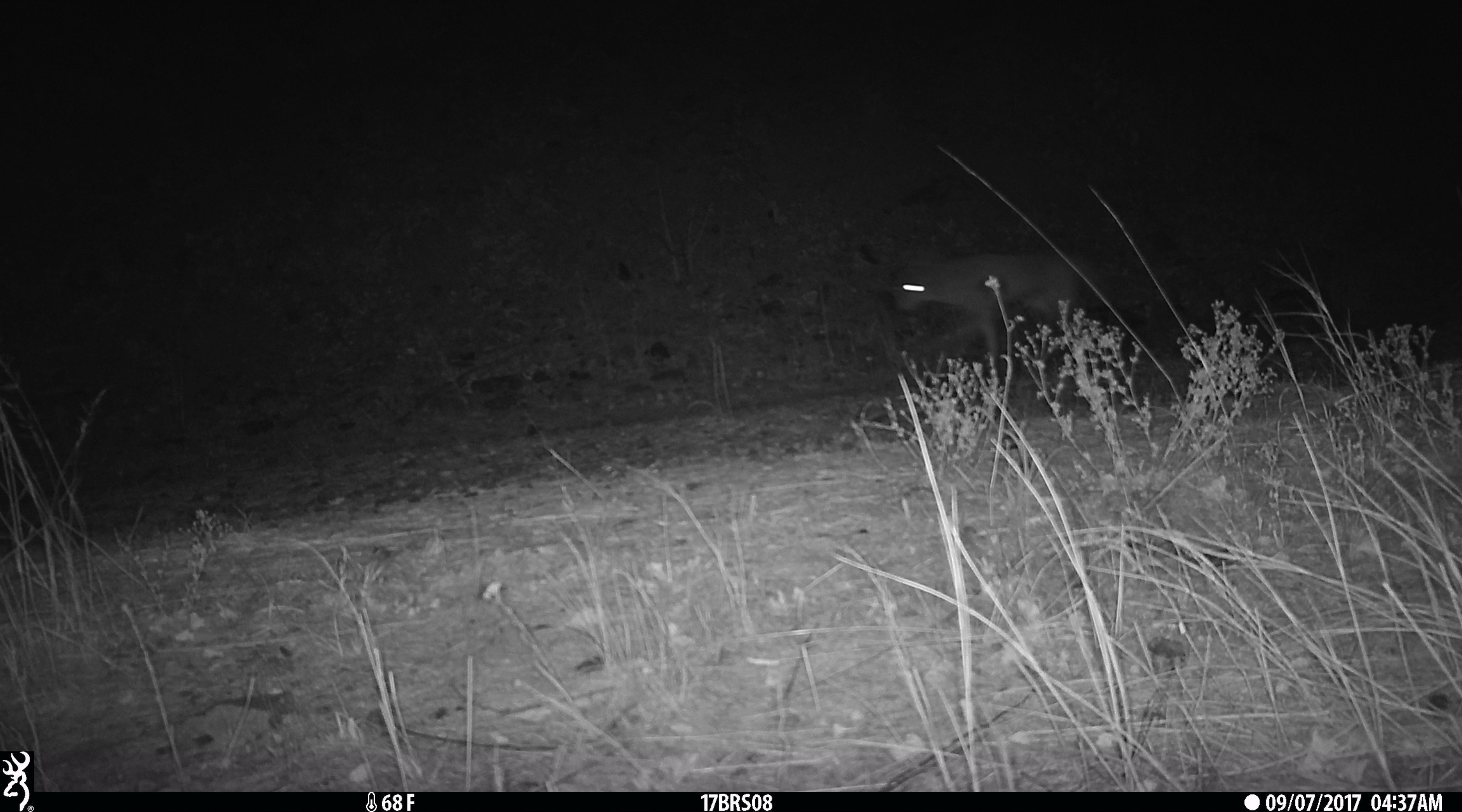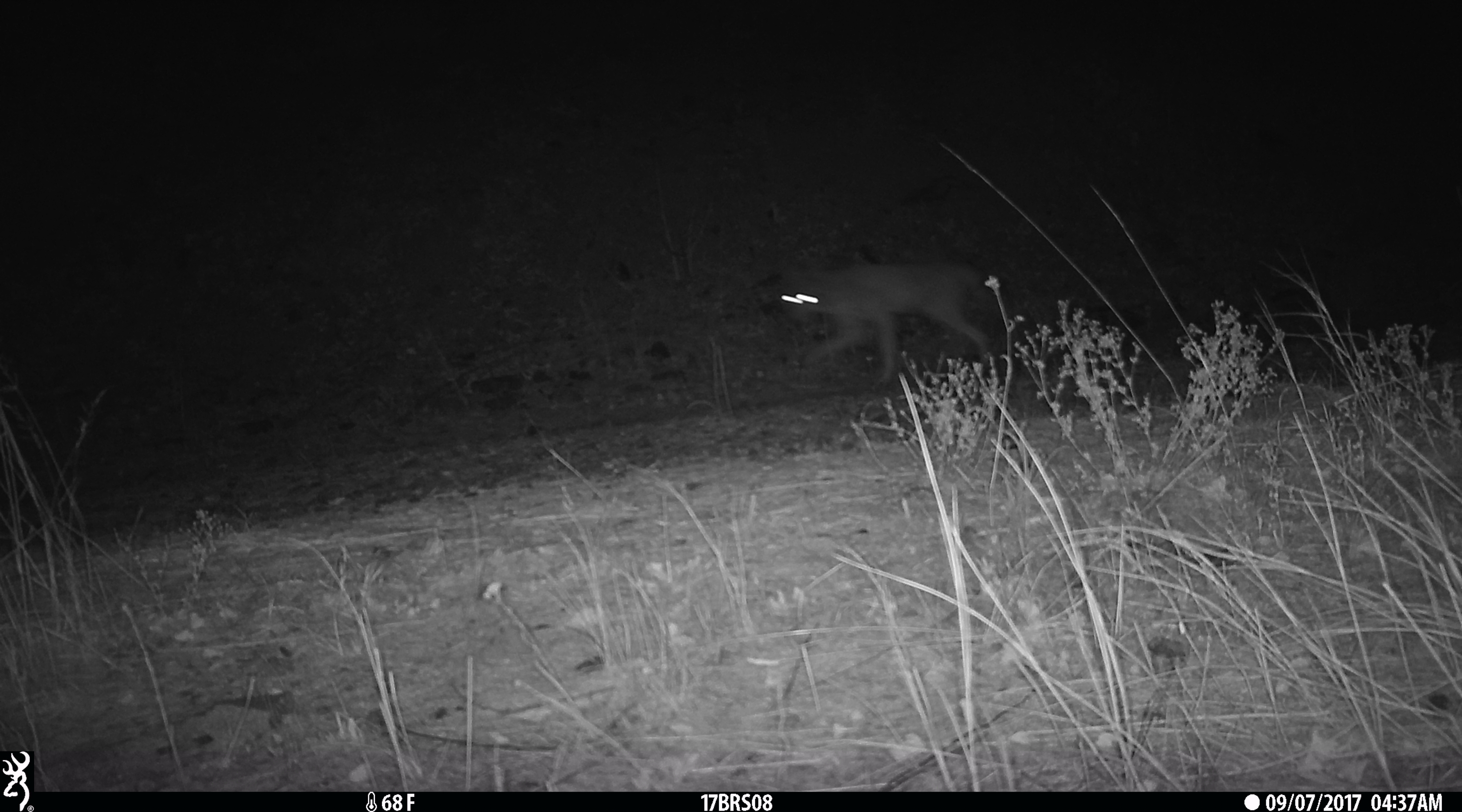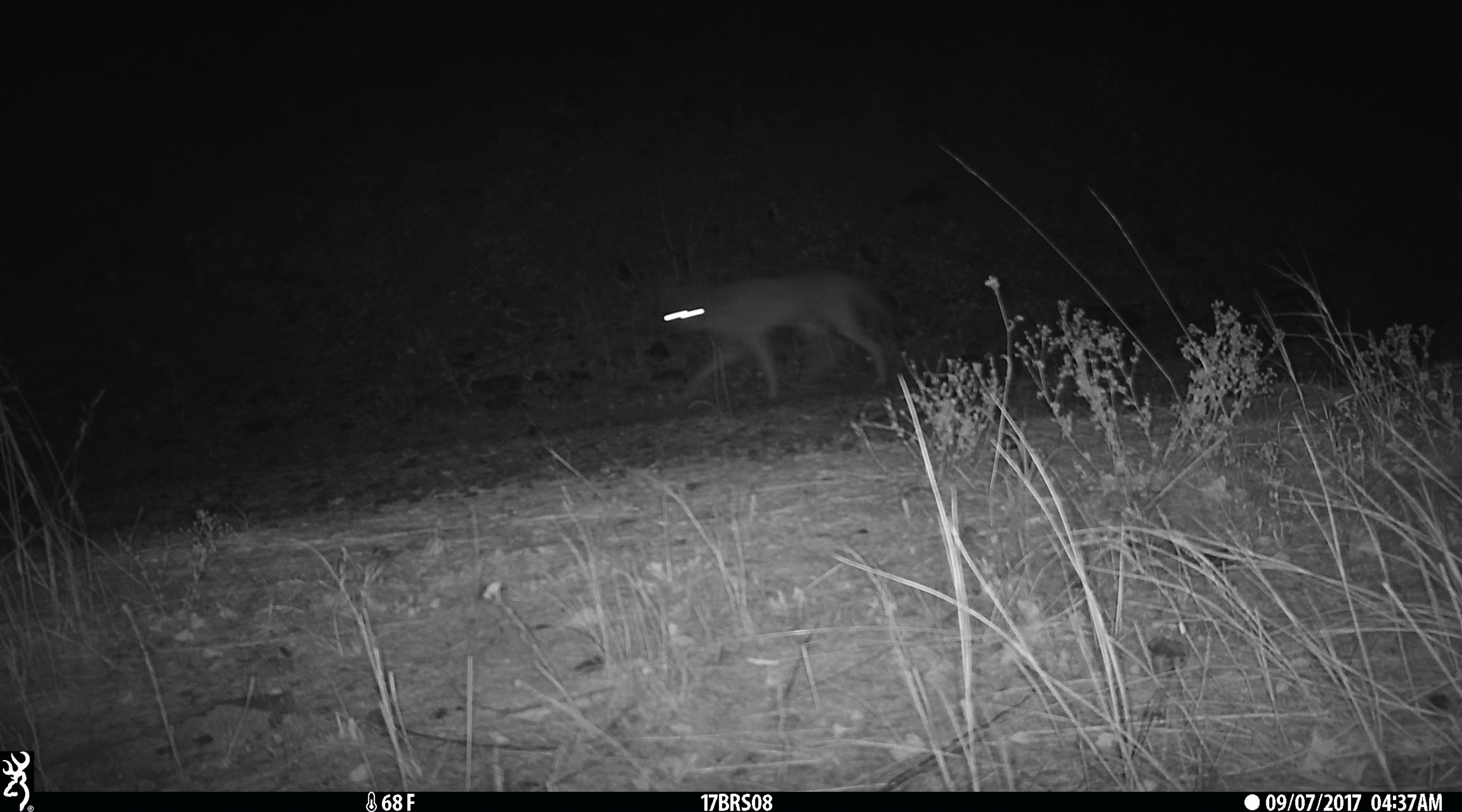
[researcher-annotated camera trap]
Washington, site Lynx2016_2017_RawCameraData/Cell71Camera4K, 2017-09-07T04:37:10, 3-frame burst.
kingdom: Animalia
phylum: Chordata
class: Mammalia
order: Carnivora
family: Canidae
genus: Canis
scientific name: Canis latrans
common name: coyote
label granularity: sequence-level